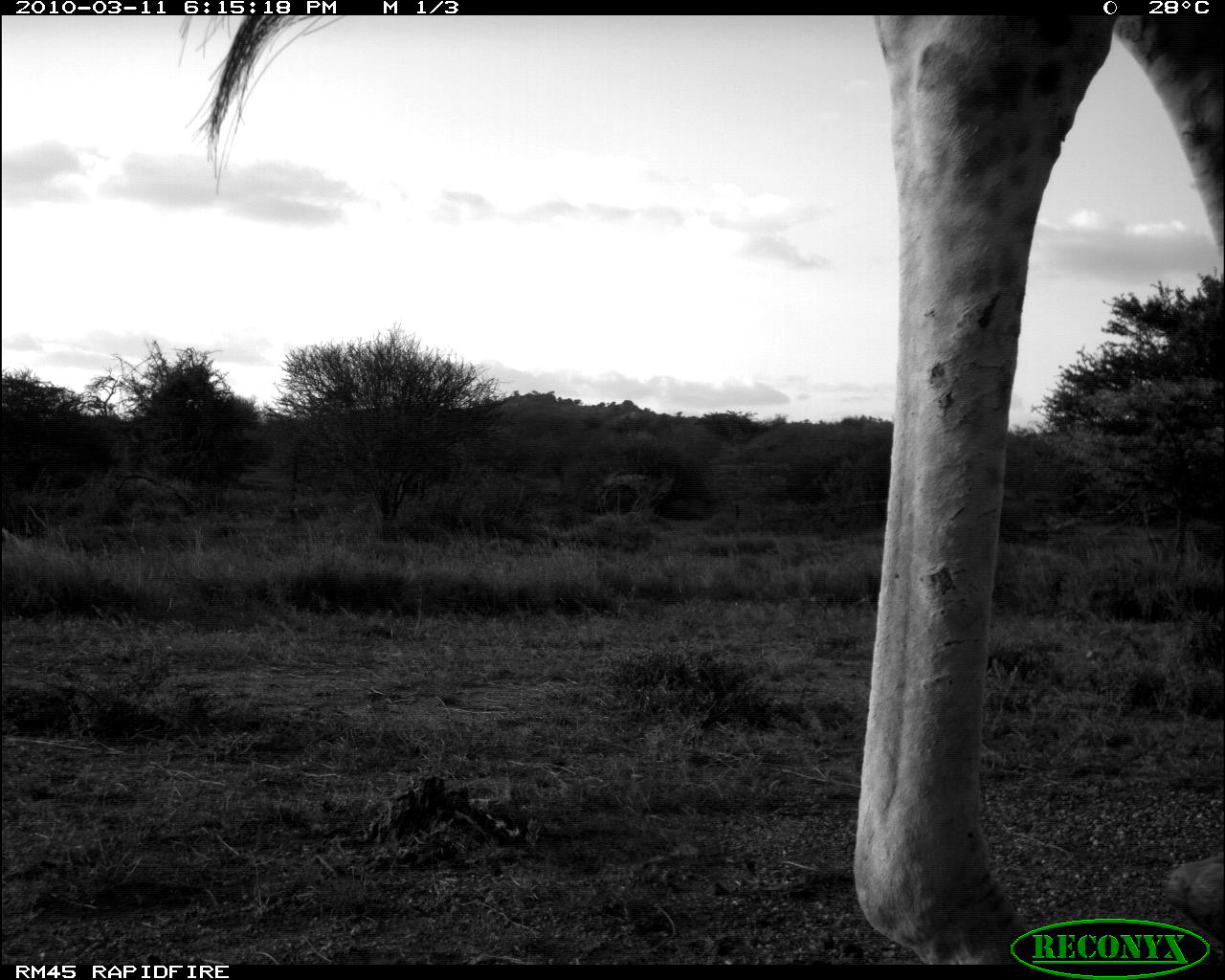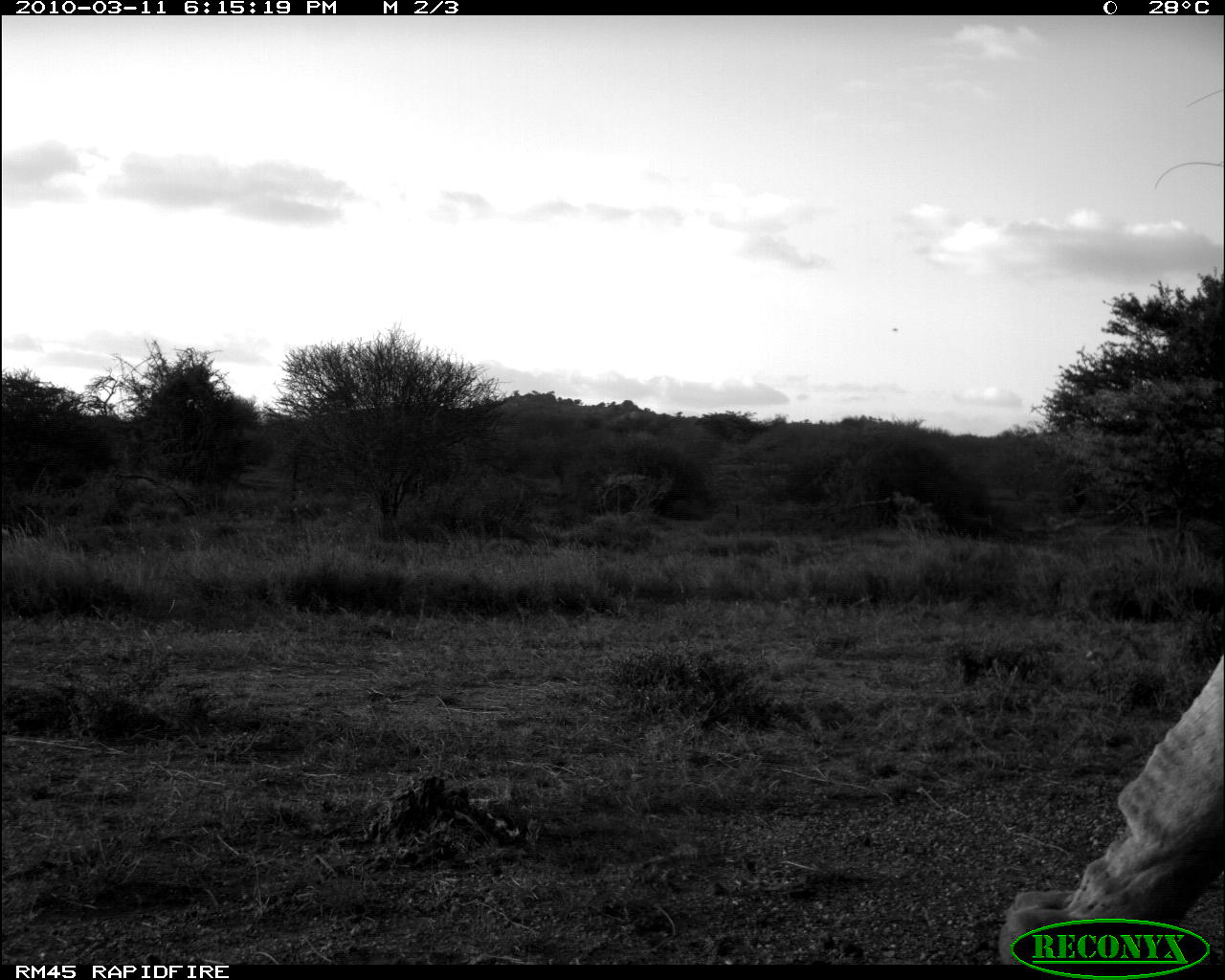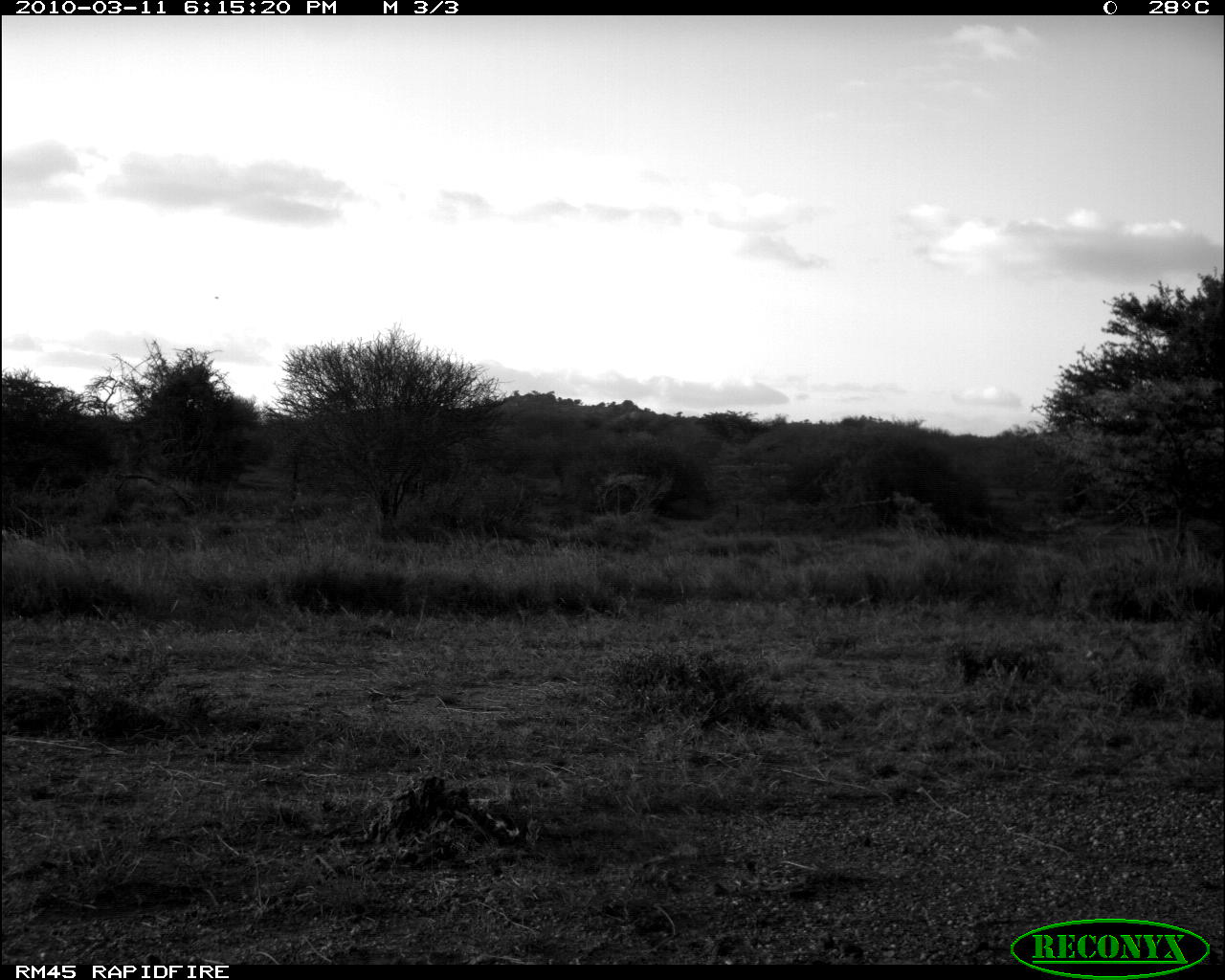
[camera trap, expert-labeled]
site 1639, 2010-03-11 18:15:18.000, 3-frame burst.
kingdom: Animalia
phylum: Chordata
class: Mammalia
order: Artiodactyla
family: Giraffidae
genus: Giraffa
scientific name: Giraffa camelopardalis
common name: giraffe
Giraffa camelopardalis (giraffe), count 1.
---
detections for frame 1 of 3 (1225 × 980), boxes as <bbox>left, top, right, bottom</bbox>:
giraffa camelopardalis: <bbox>178, 15, 1224, 962</bbox>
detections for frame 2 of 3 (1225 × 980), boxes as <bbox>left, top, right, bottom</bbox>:
giraffa camelopardalis: <bbox>997, 650, 1225, 963</bbox>